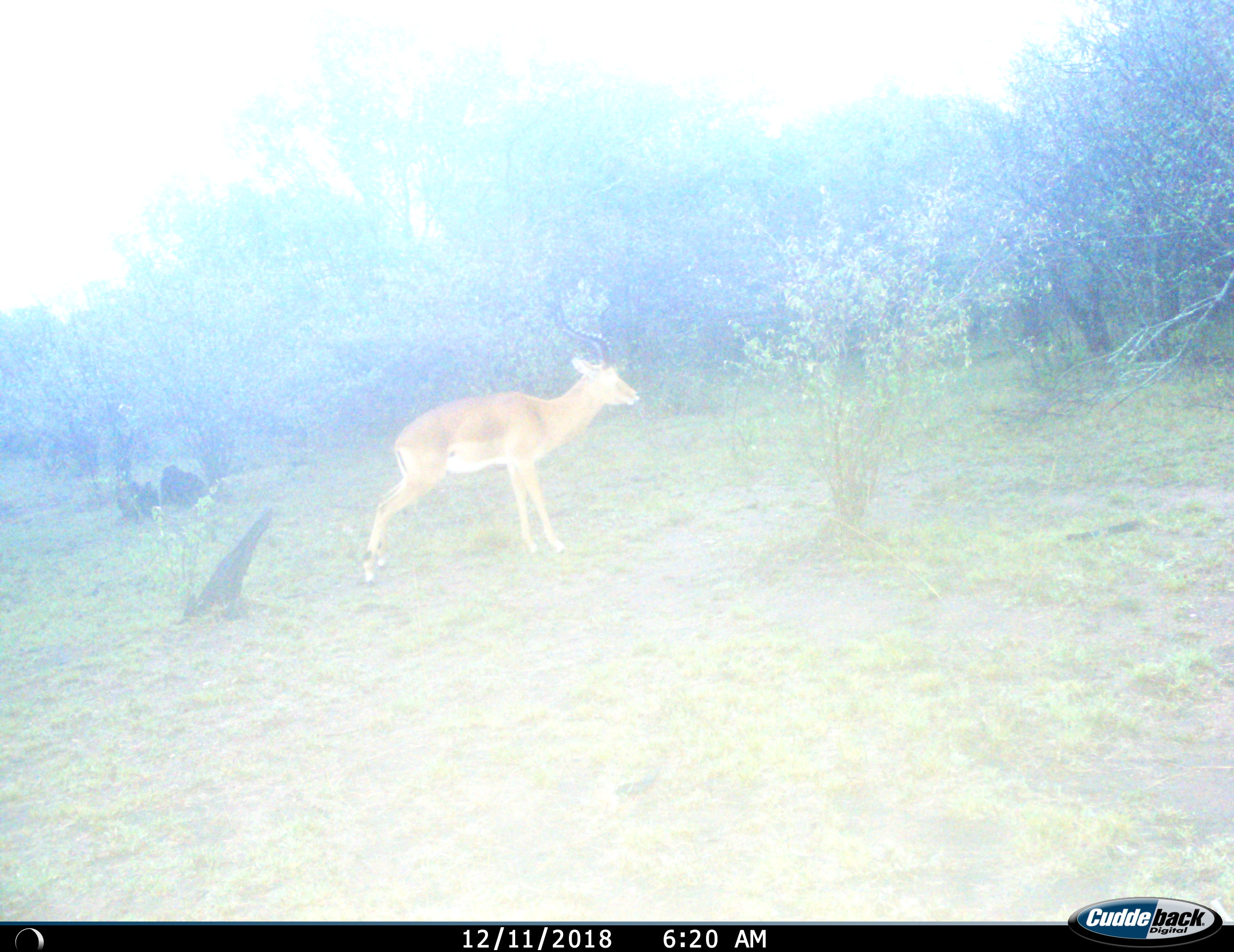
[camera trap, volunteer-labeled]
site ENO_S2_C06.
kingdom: Animalia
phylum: Chordata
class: Mammalia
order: Artiodactyla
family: Bovidae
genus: Aepyceros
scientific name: Aepyceros melampus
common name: impala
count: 1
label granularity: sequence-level